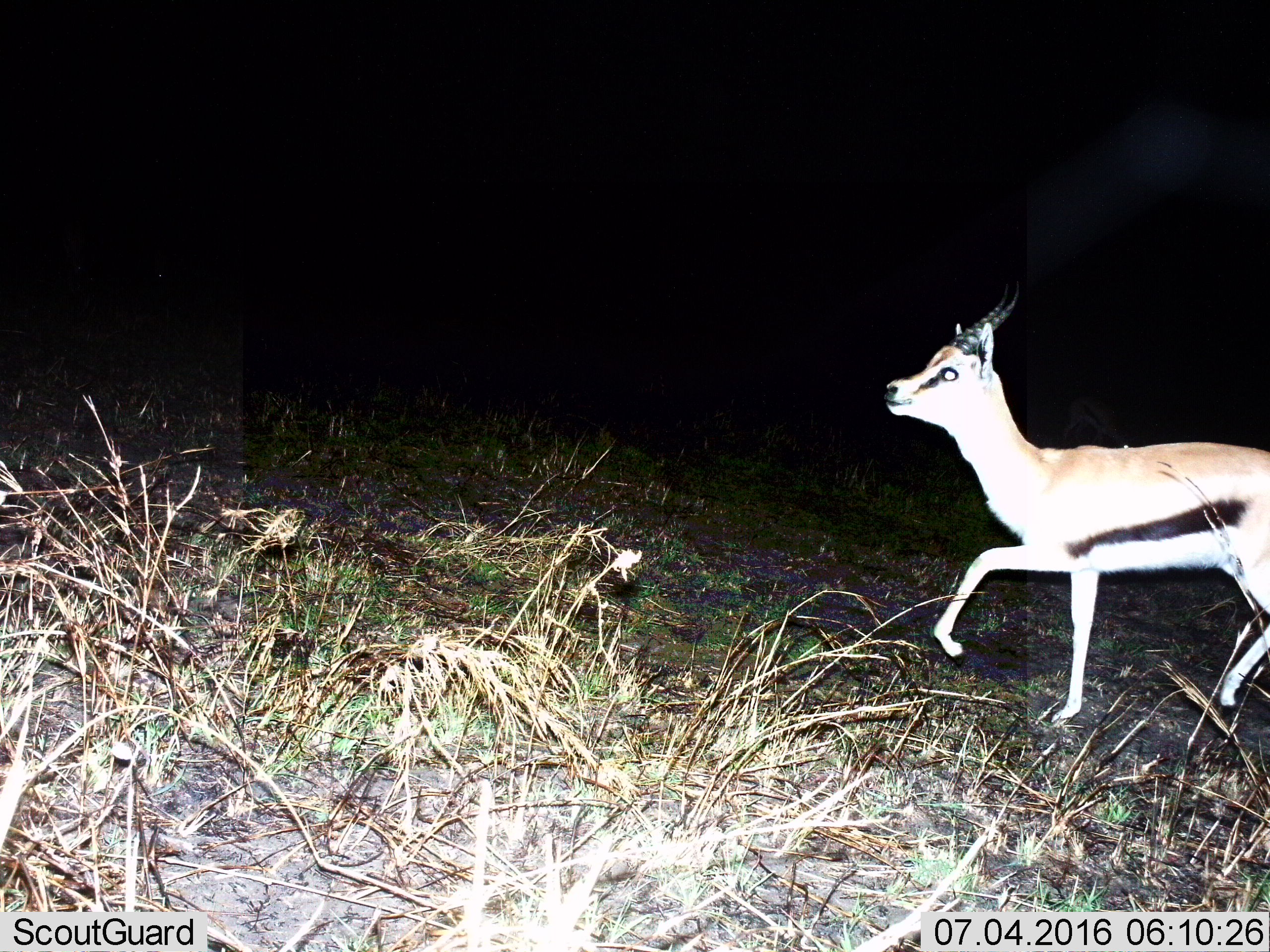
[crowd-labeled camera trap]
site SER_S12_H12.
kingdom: Animalia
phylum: Chordata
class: Mammalia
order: Artiodactyla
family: Bovidae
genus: Eudorcas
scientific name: Eudorcas thomsonii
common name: thomson's gazelle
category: gazellethomsons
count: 1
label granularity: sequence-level